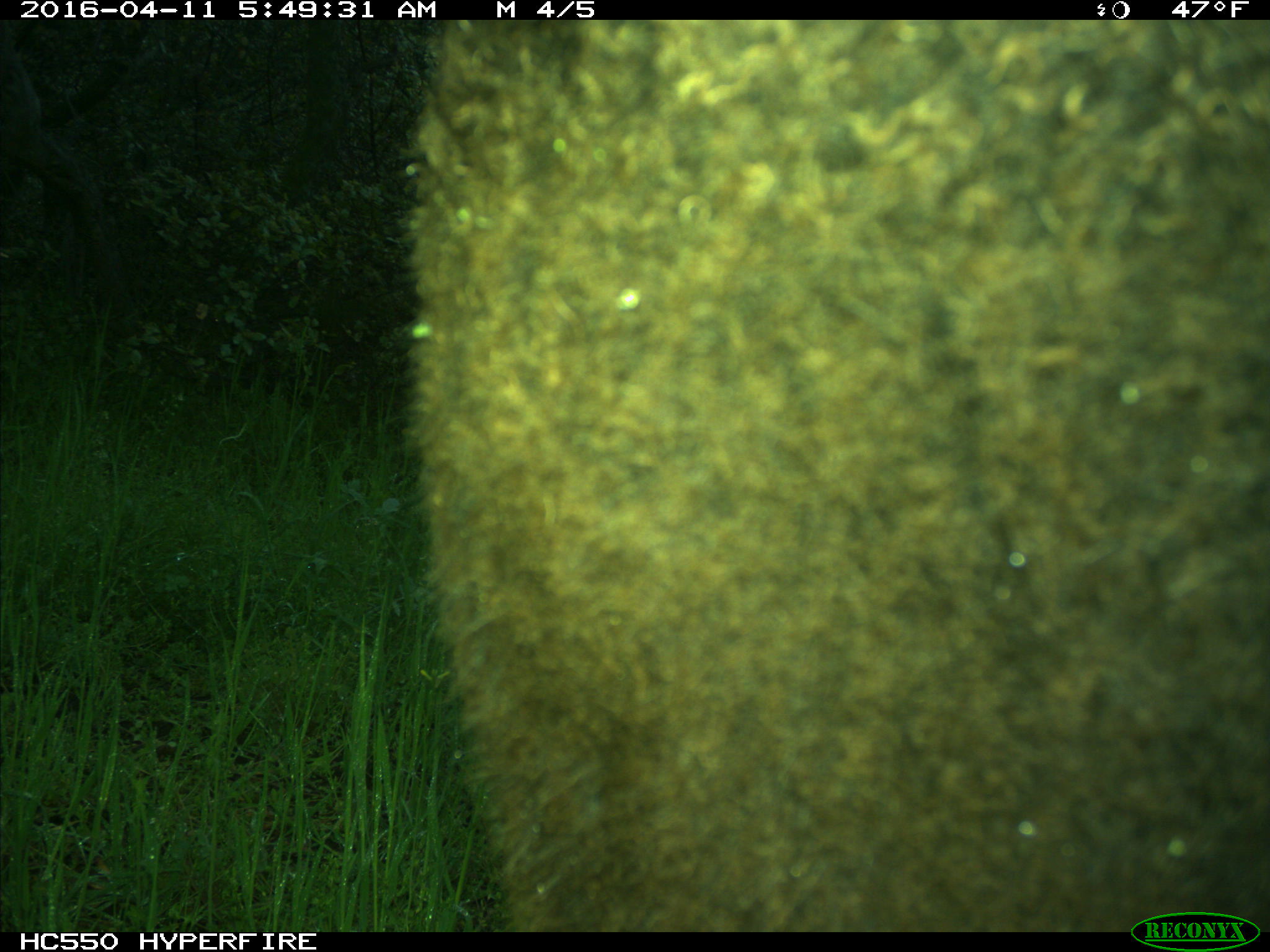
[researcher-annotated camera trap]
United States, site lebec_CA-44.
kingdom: Animalia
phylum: Chordata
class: Mammalia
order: Artiodactyla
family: Bovidae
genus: Bos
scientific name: Bos taurus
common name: domestic cow